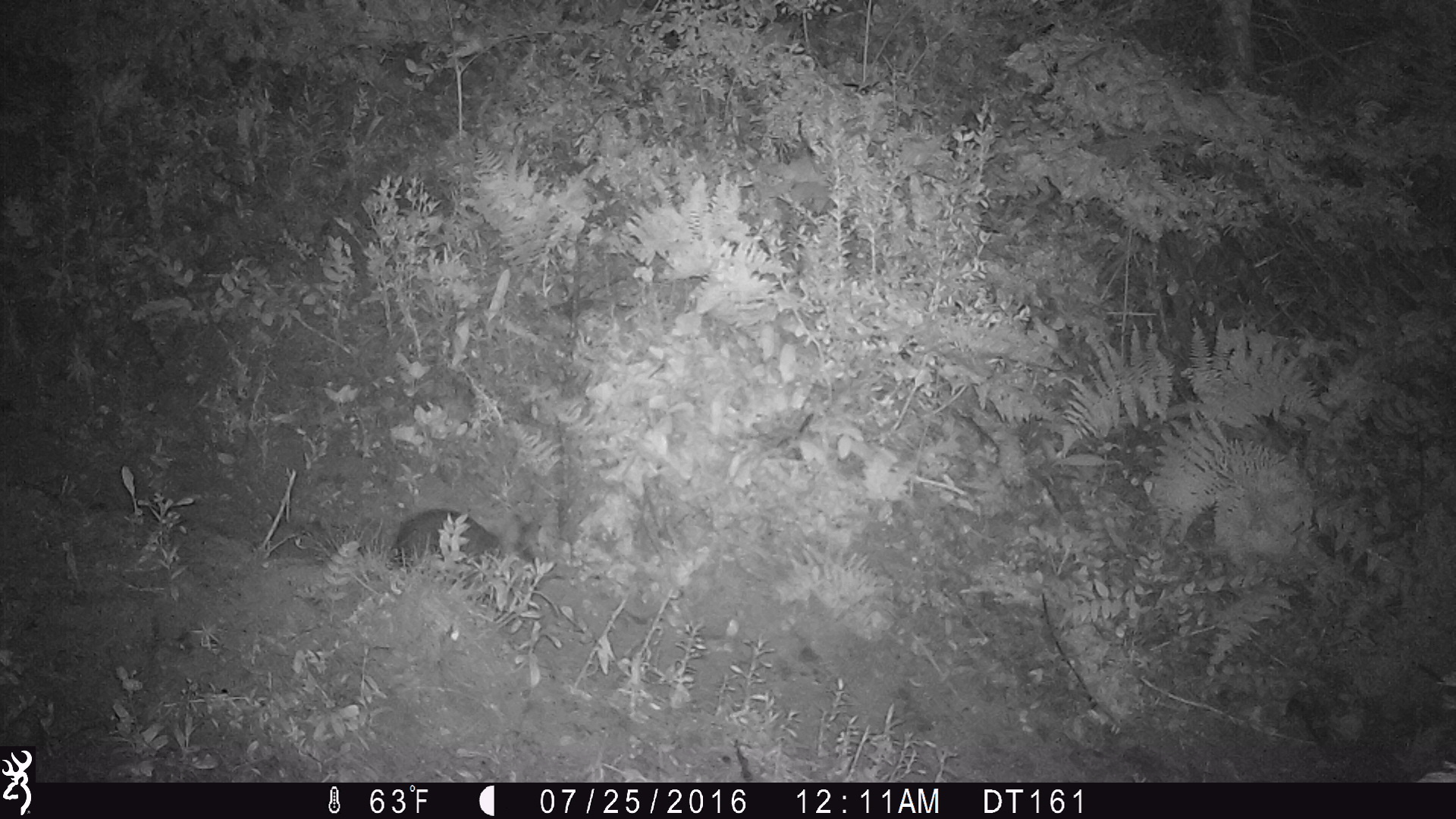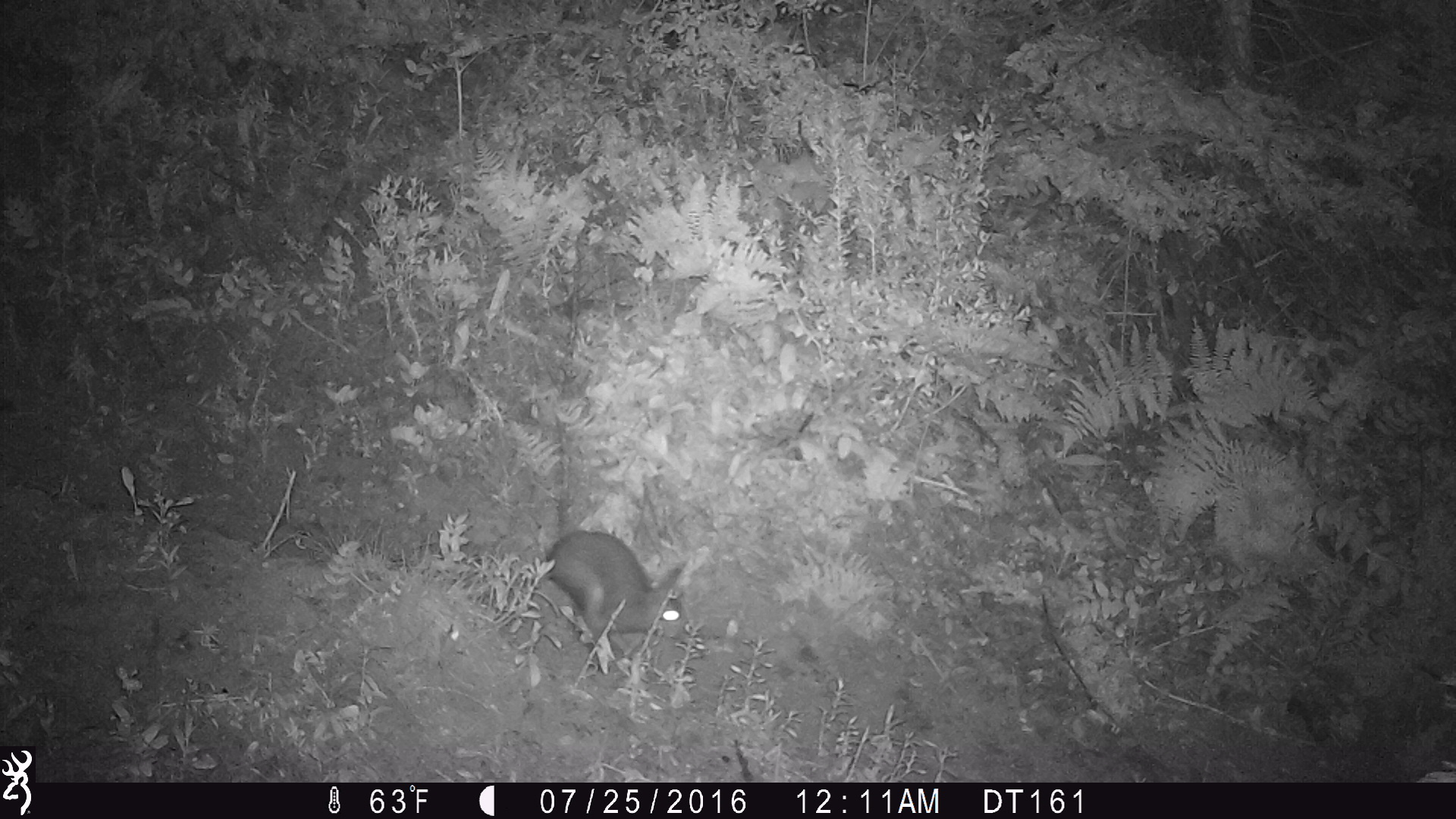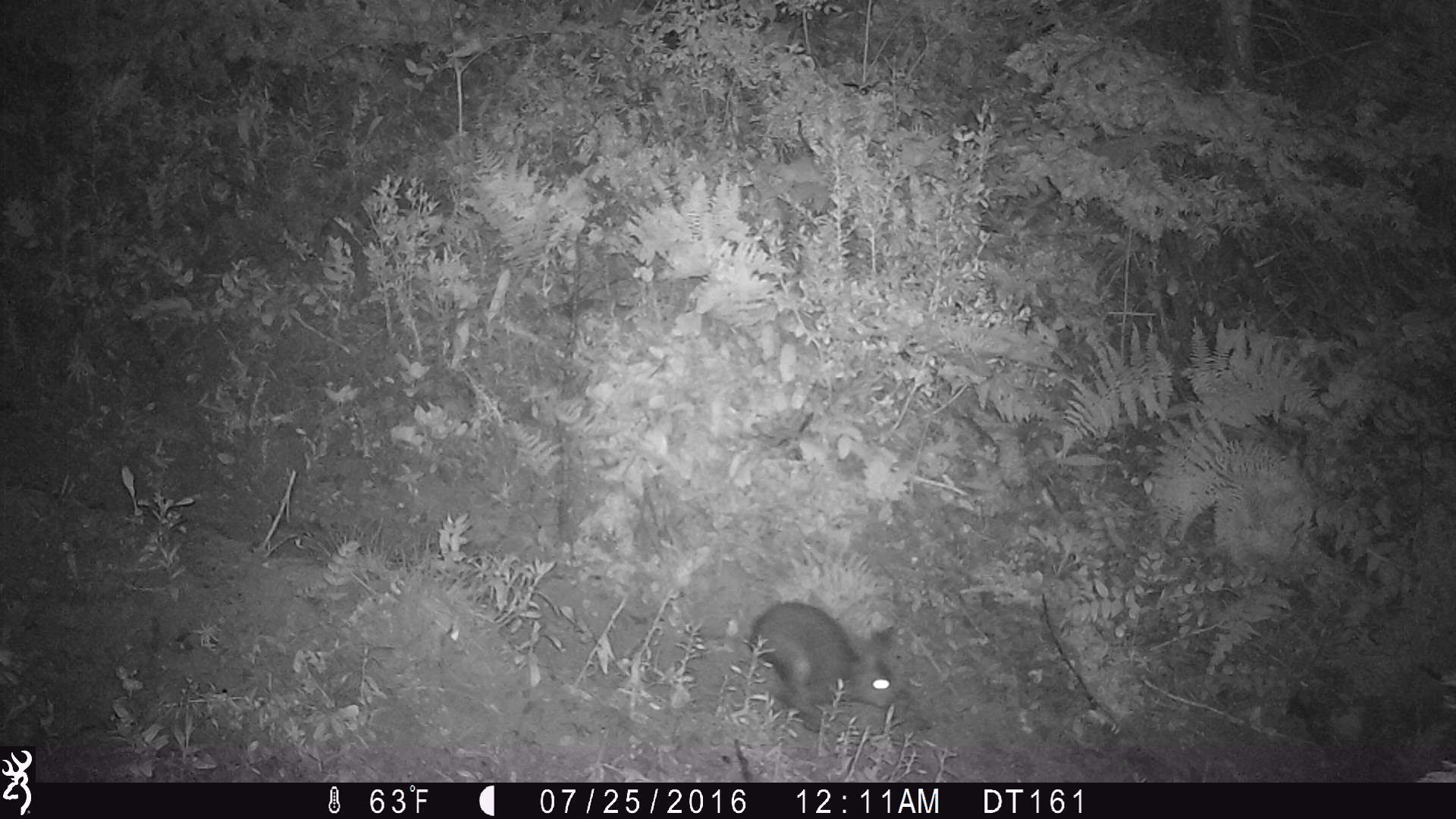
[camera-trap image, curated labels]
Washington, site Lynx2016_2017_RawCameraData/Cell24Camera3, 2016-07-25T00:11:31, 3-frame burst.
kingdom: Animalia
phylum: Chordata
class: Mammalia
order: Lagomorpha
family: Leporidae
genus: Lepus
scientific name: Lepus americanus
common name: snowshoe hare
Lepus americanus (snowshoe hare). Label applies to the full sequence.